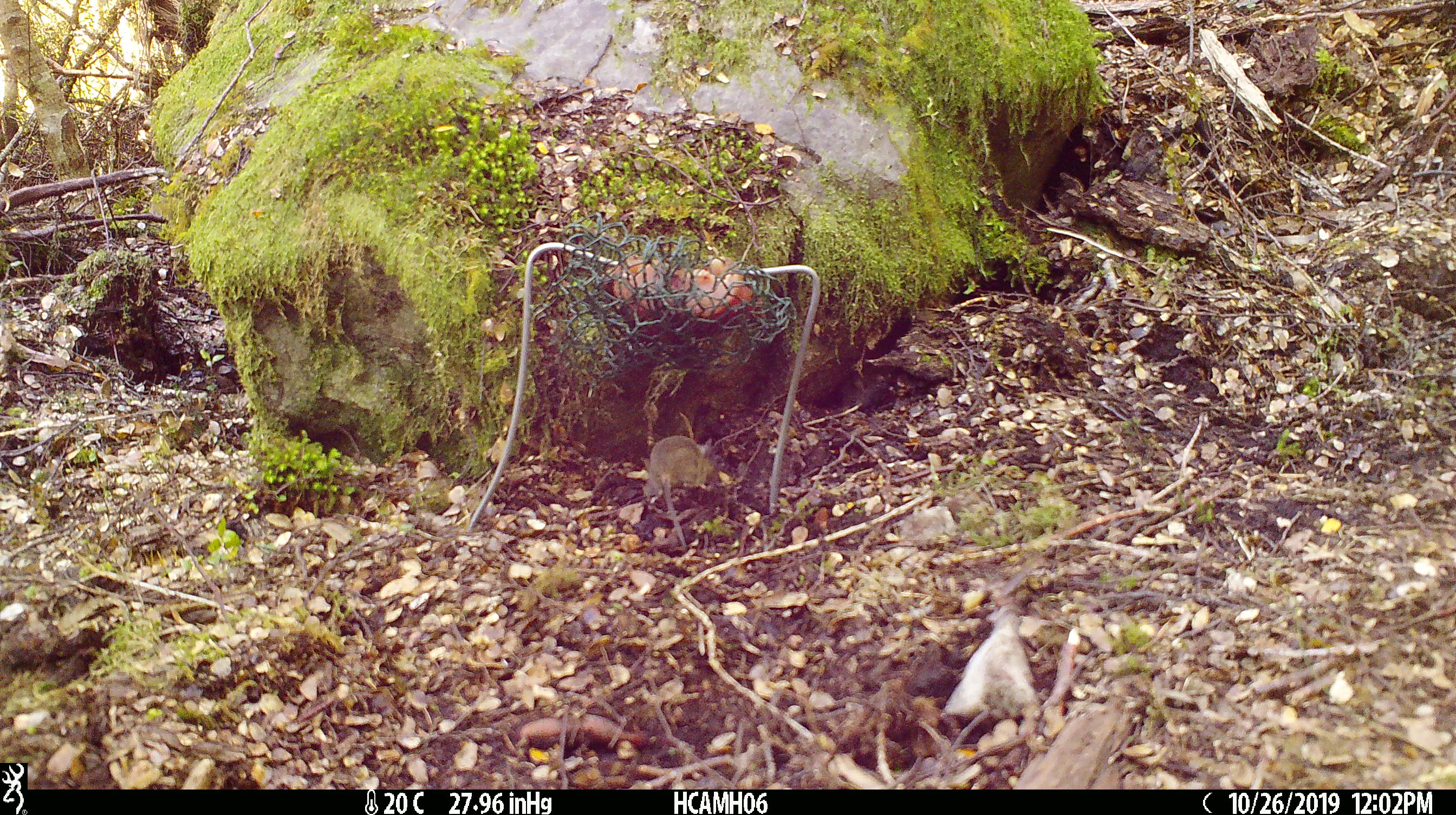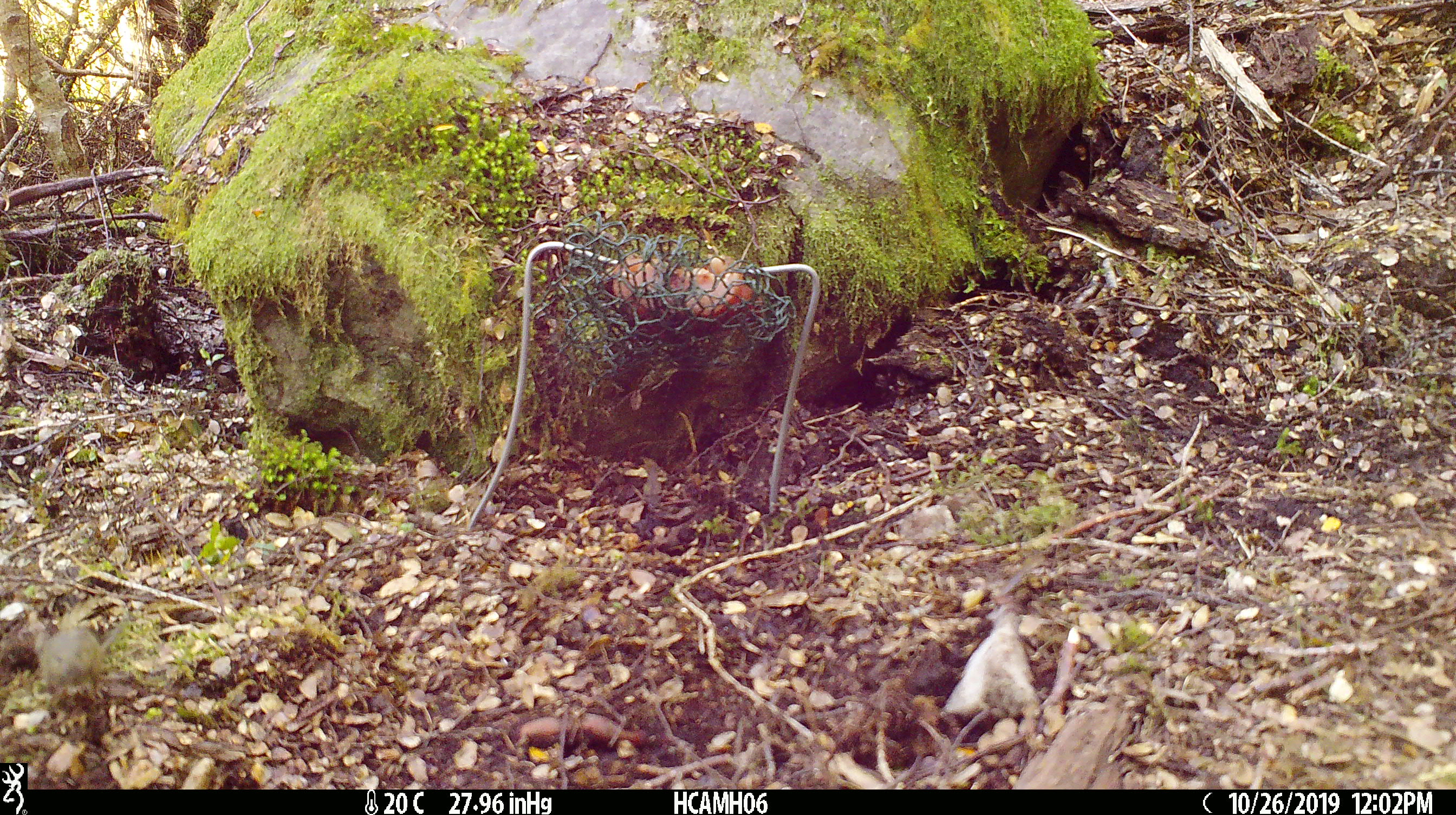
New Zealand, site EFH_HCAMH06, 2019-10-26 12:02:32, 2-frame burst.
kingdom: Animalia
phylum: Chordata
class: Mammalia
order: Rodentia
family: Muridae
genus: Mus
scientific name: Mus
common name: mouse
Mouse (Mus).